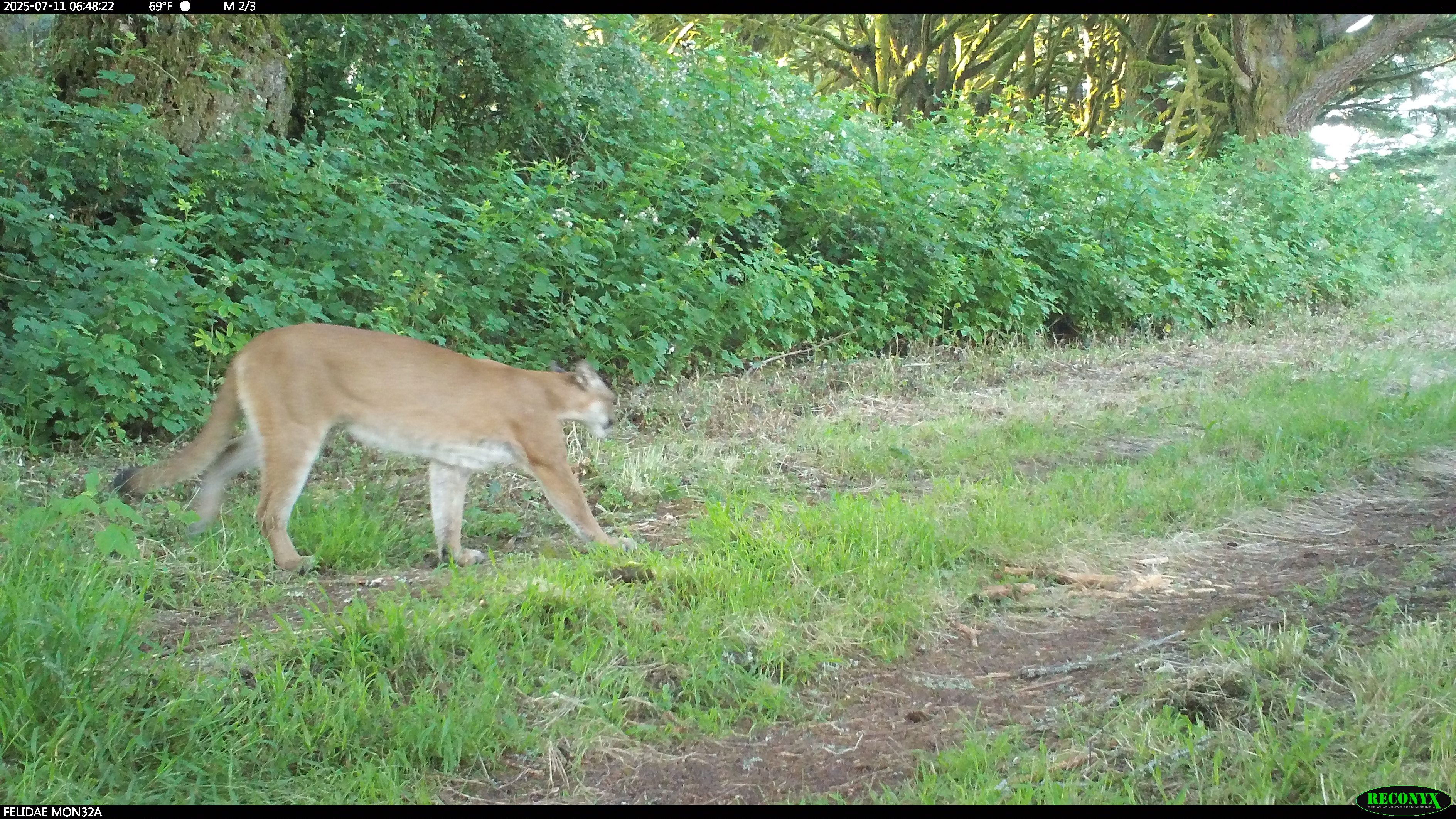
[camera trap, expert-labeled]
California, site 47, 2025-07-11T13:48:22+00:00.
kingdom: Animalia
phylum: Chordata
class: Mammalia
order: Carnivora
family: Felidae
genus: Puma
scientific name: Puma concolor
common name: puma